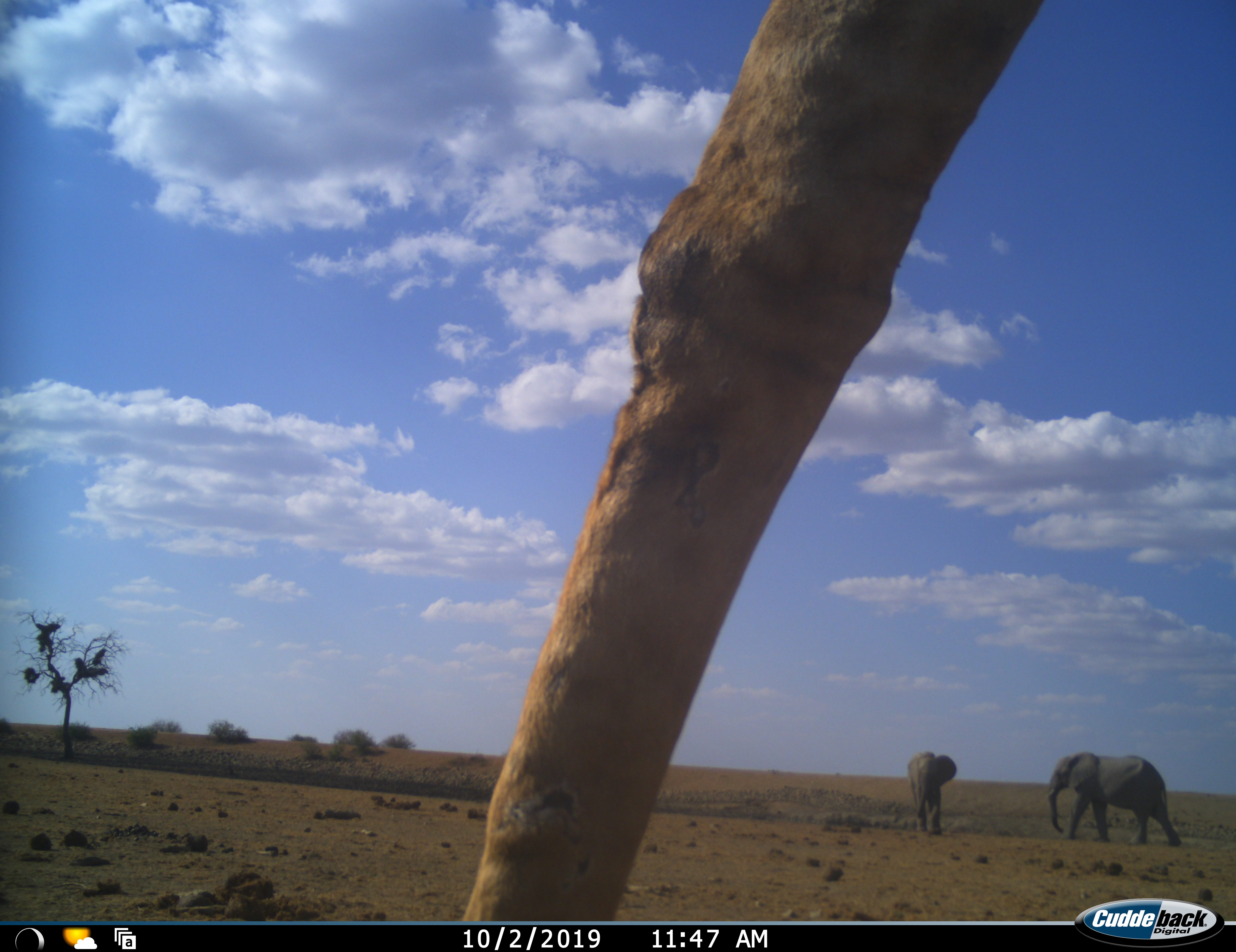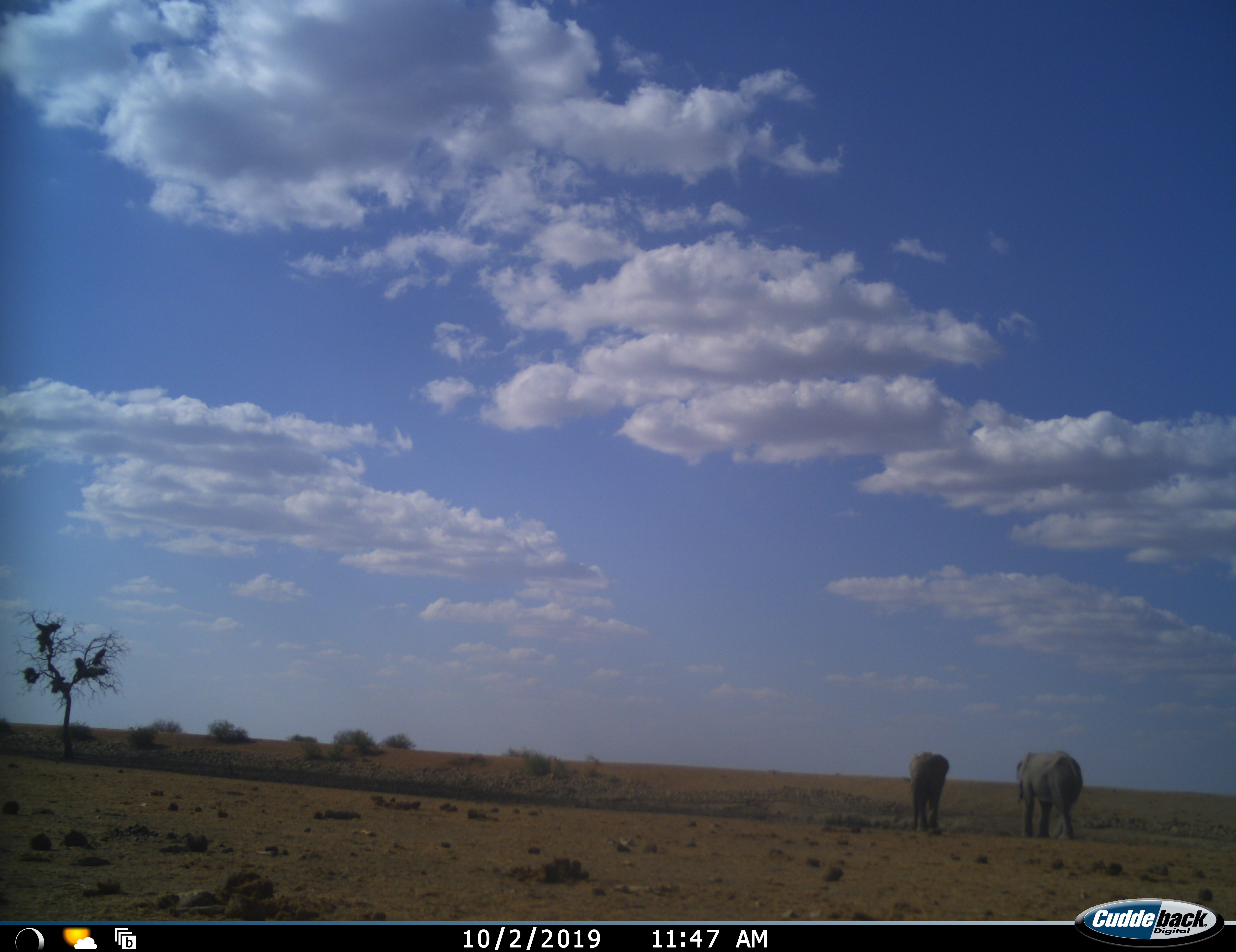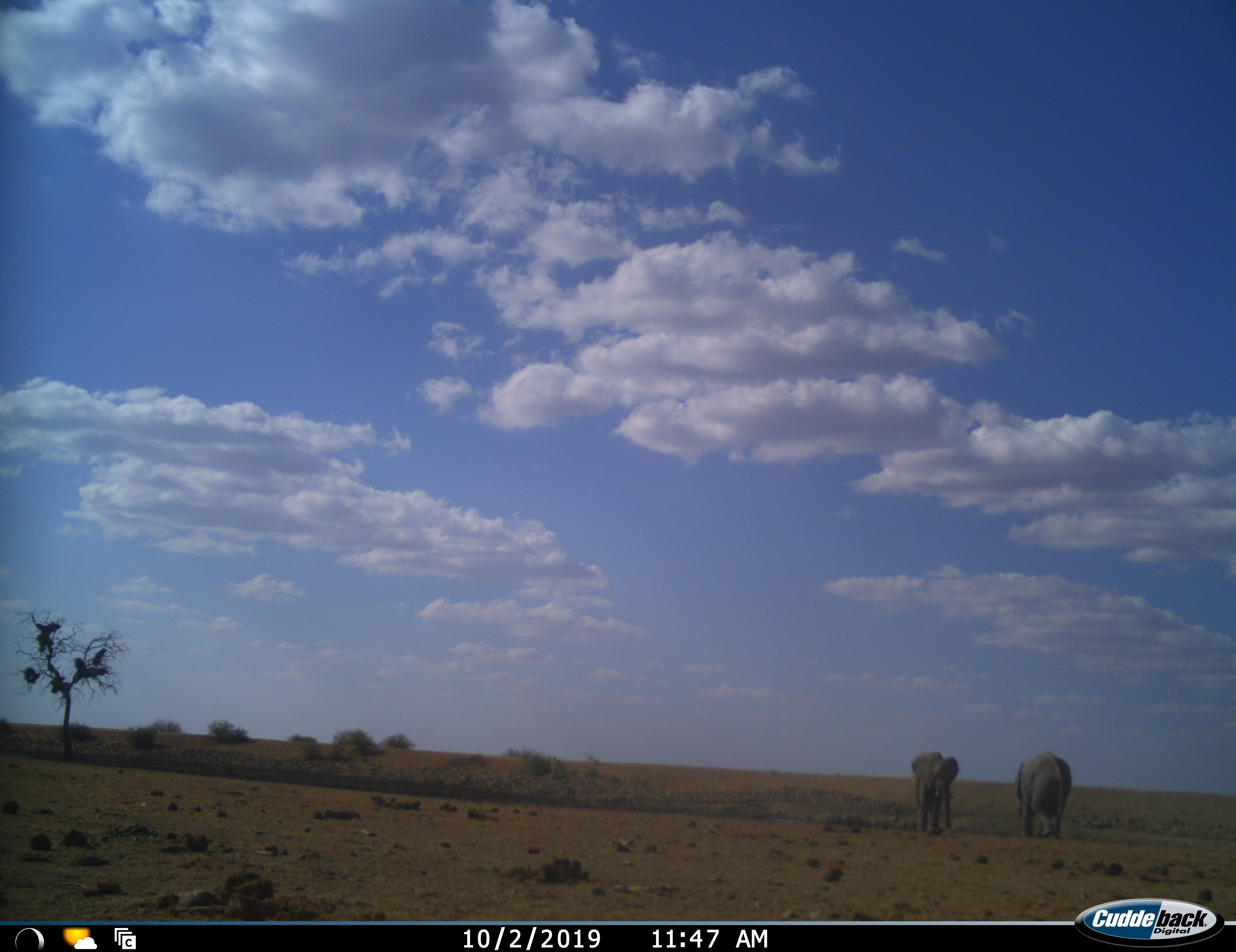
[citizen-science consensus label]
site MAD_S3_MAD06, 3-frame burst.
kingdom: Animalia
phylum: Chordata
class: Mammalia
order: Proboscidea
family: Elephantidae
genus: Loxodonta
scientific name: Loxodonta africana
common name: african bush elephant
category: elephant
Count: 2.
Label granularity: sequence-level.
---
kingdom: Animalia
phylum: Chordata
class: Mammalia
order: Artiodactyla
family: Giraffidae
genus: Giraffa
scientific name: Giraffa camelopardalis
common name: giraffe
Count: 1.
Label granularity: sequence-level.